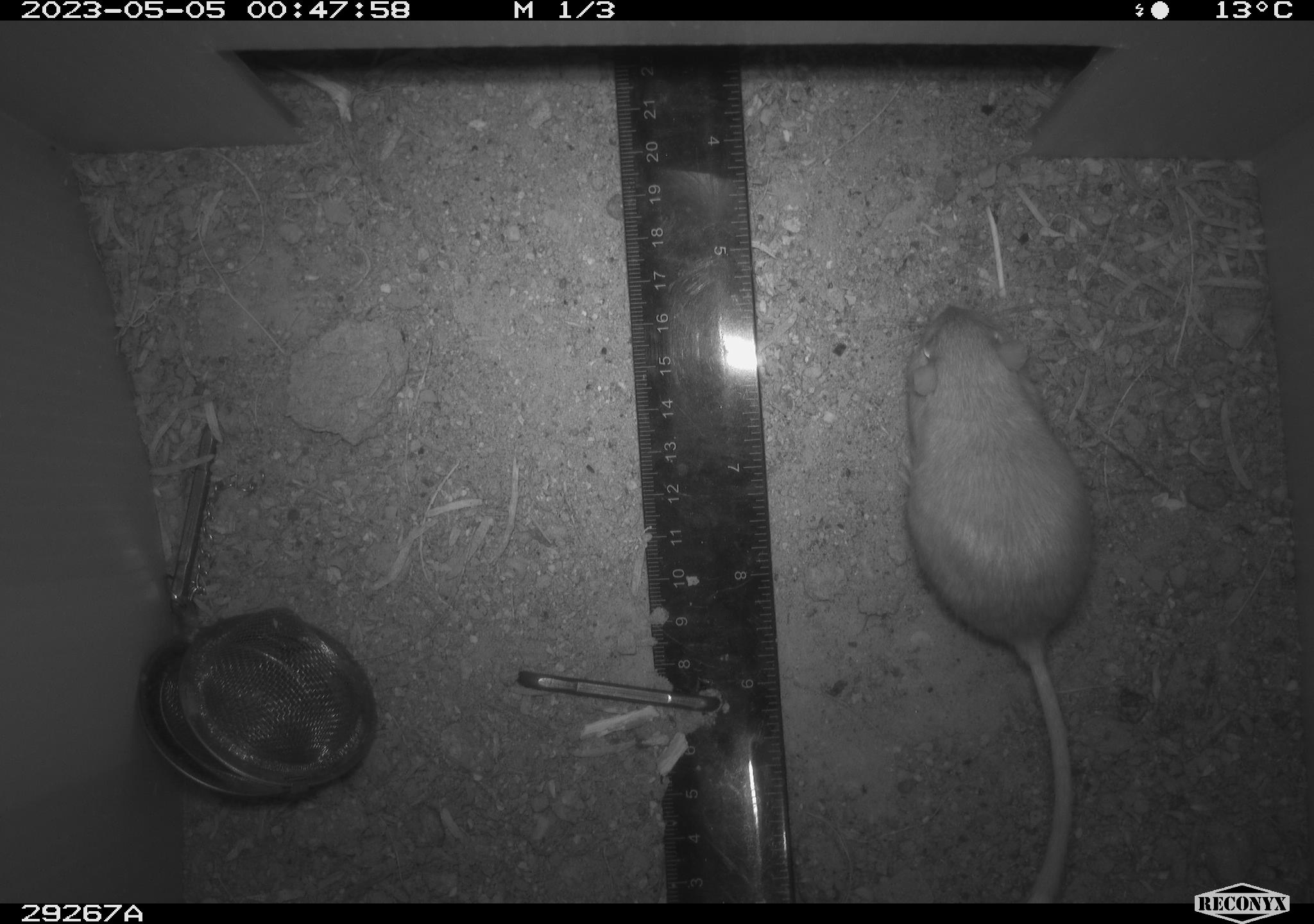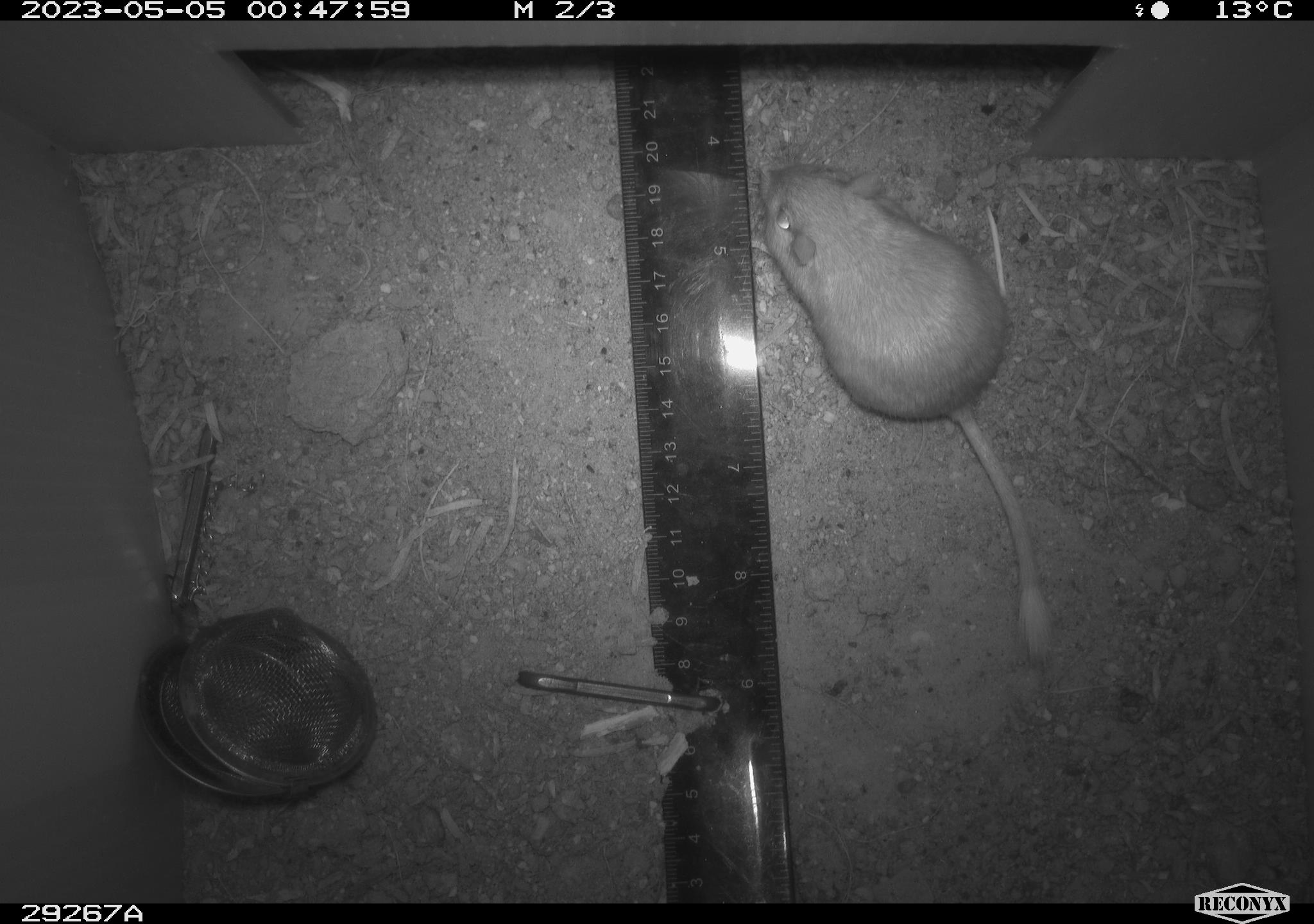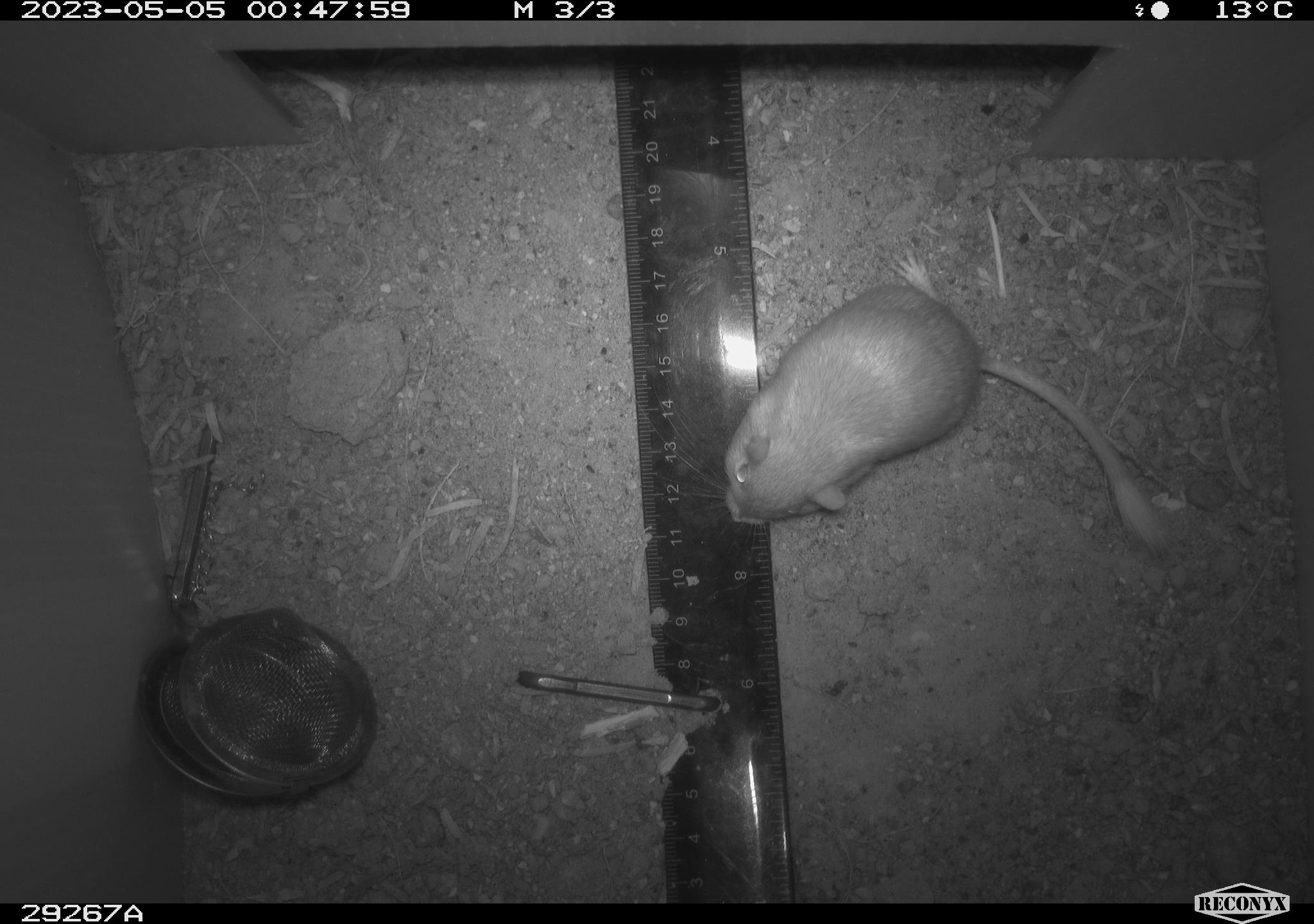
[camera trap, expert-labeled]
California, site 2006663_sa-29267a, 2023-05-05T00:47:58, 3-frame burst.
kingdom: Animalia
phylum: Chordata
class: Mammalia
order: Rodentia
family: Heteromyidae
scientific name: Heteromyidae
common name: kangaroo rats and pocket mice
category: heteromyidae family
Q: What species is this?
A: Heteromyidae family (kangaroo rats and pocket mice) (Heteromyidae).